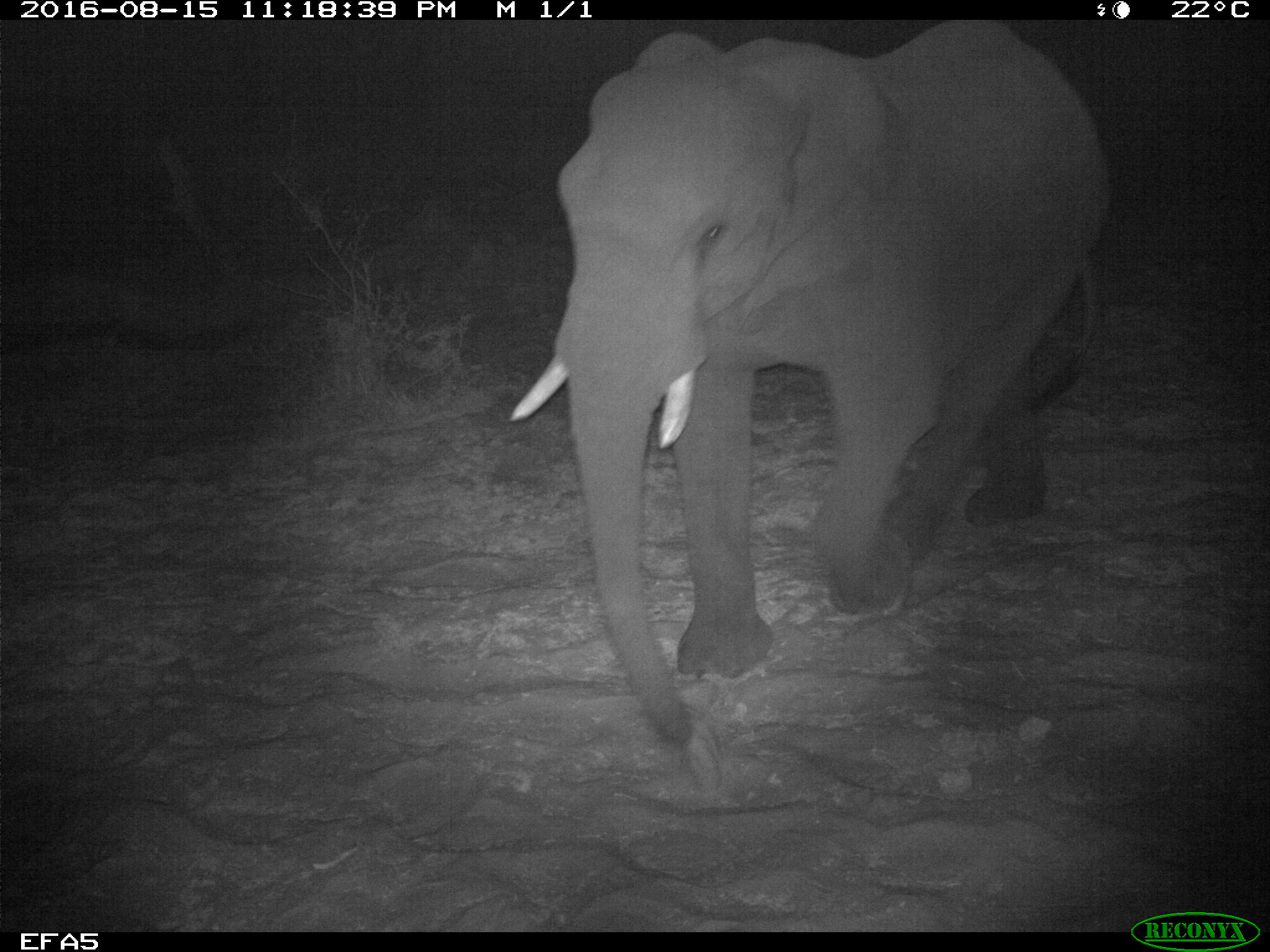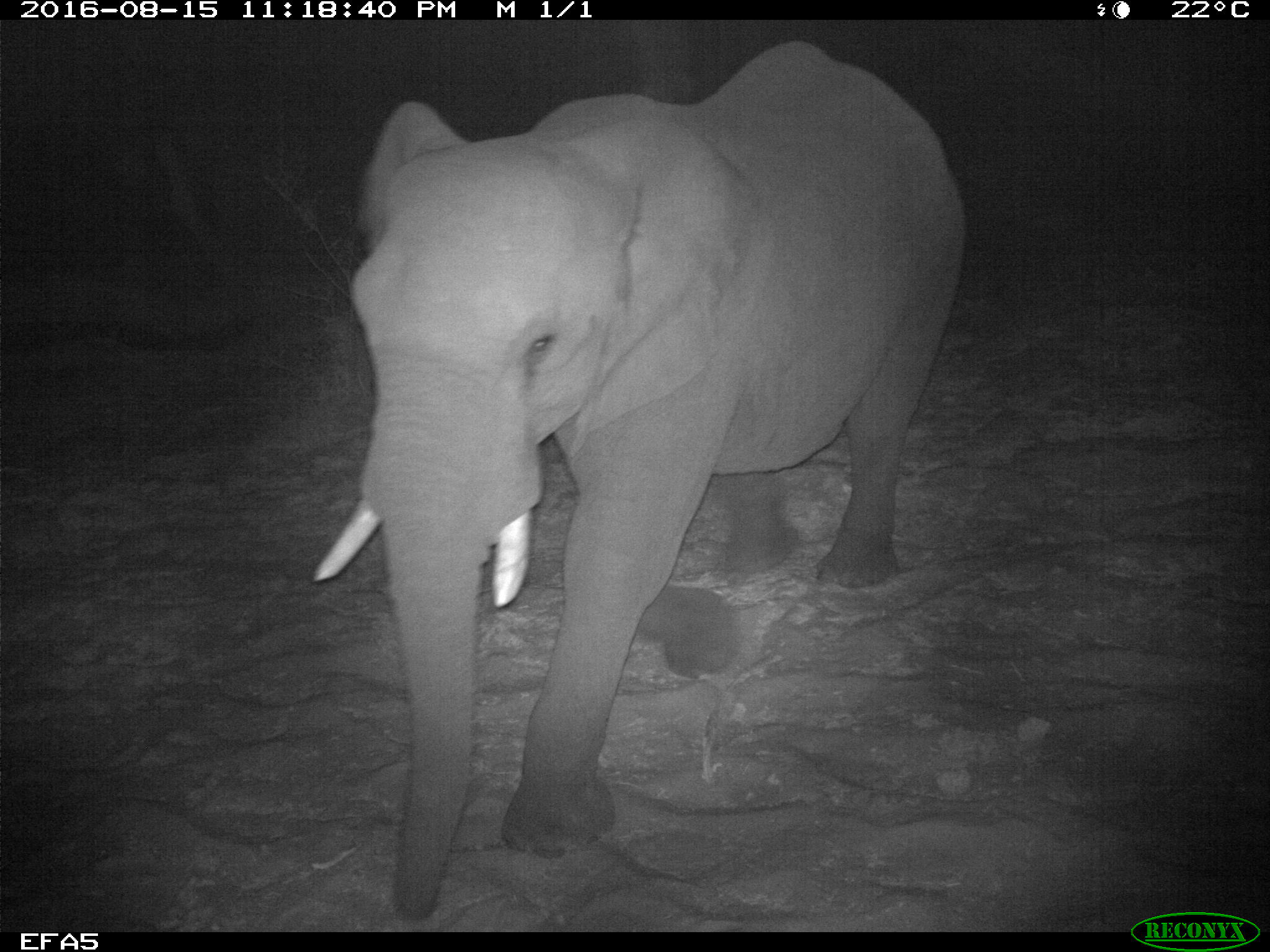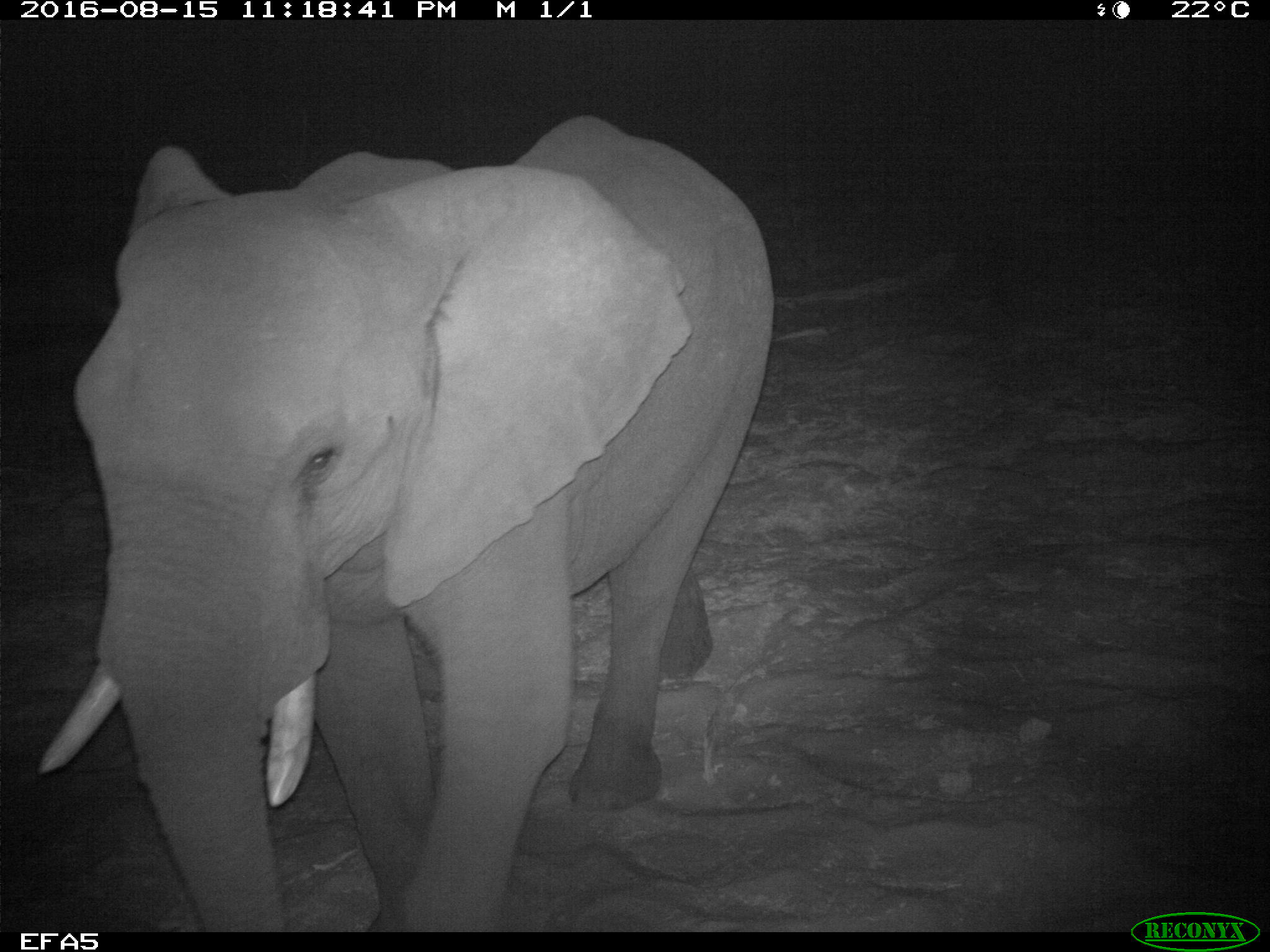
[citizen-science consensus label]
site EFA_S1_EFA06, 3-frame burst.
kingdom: Animalia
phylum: Chordata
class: Mammalia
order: Proboscidea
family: Elephantidae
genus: Loxodonta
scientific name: Loxodonta africana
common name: african bush elephant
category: elephant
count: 3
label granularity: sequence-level